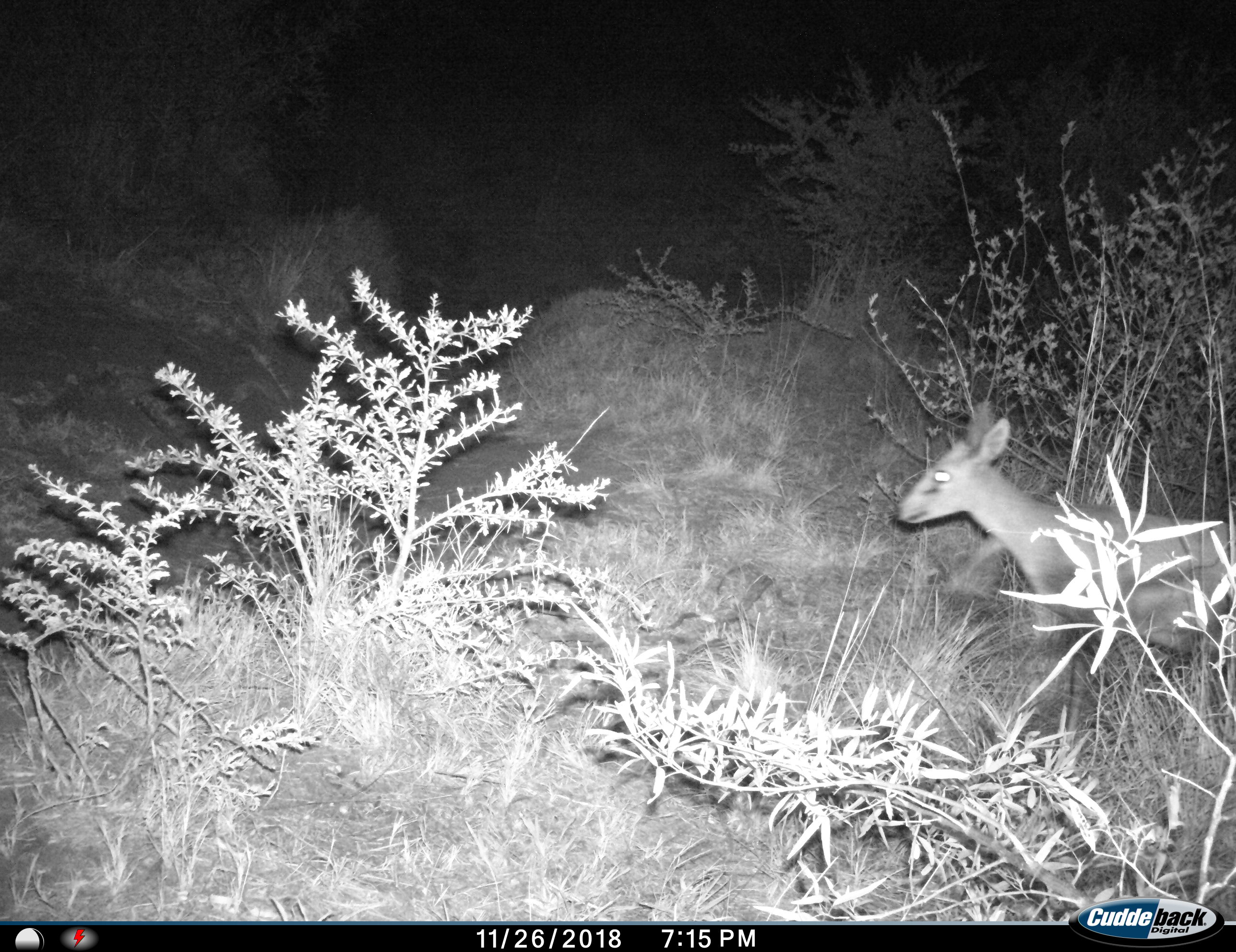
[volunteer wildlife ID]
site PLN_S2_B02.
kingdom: Animalia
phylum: Chordata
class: Mammalia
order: Artiodactyla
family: Bovidae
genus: Sylvicapra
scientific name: Sylvicapra grimmia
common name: common duiker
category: duikercommongrey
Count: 1.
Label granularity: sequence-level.